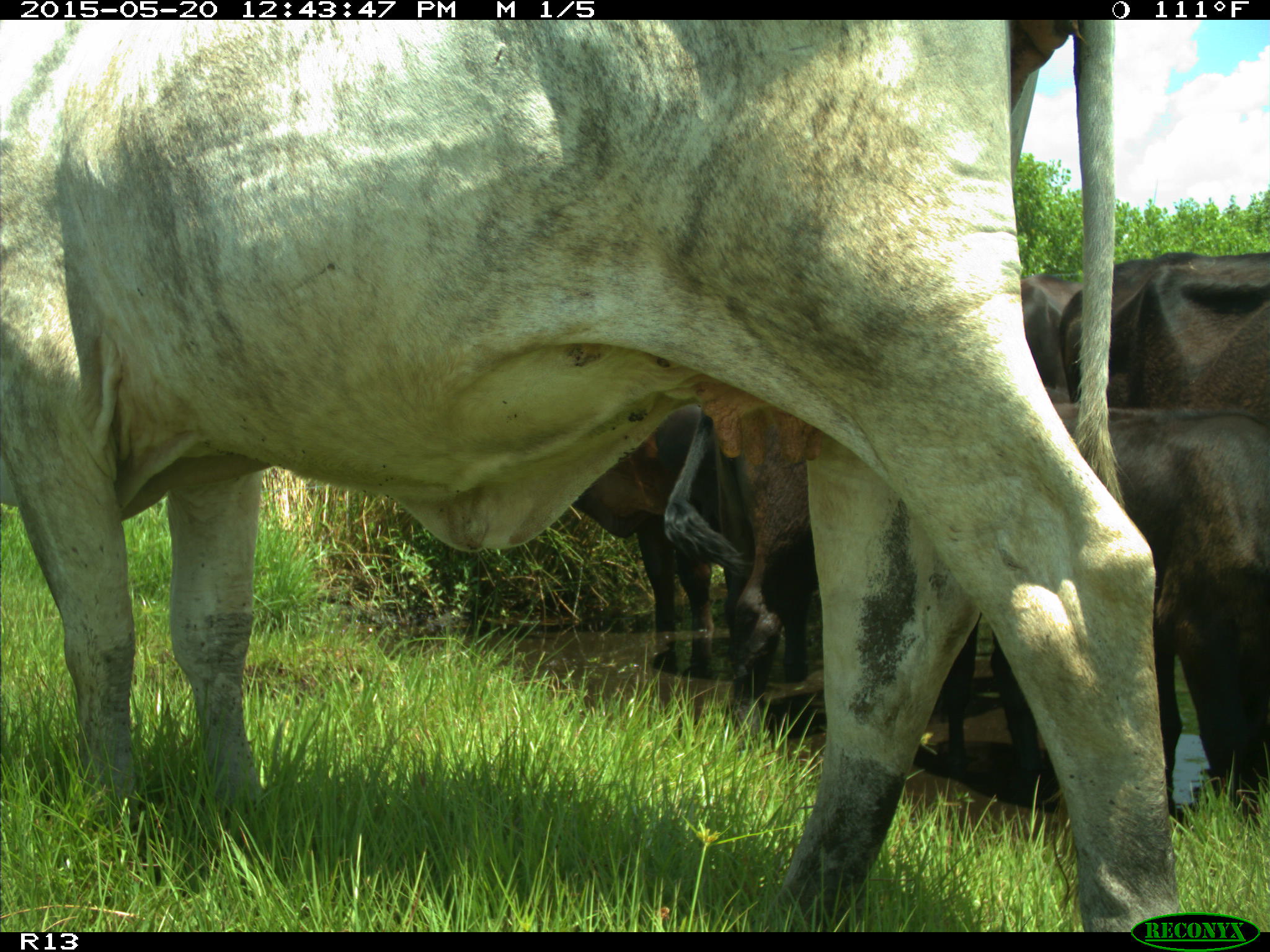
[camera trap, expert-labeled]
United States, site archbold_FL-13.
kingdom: Animalia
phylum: Chordata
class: Mammalia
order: Artiodactyla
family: Bovidae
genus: Bos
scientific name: Bos taurus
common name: domestic cow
Bos taurus (domestic cow).